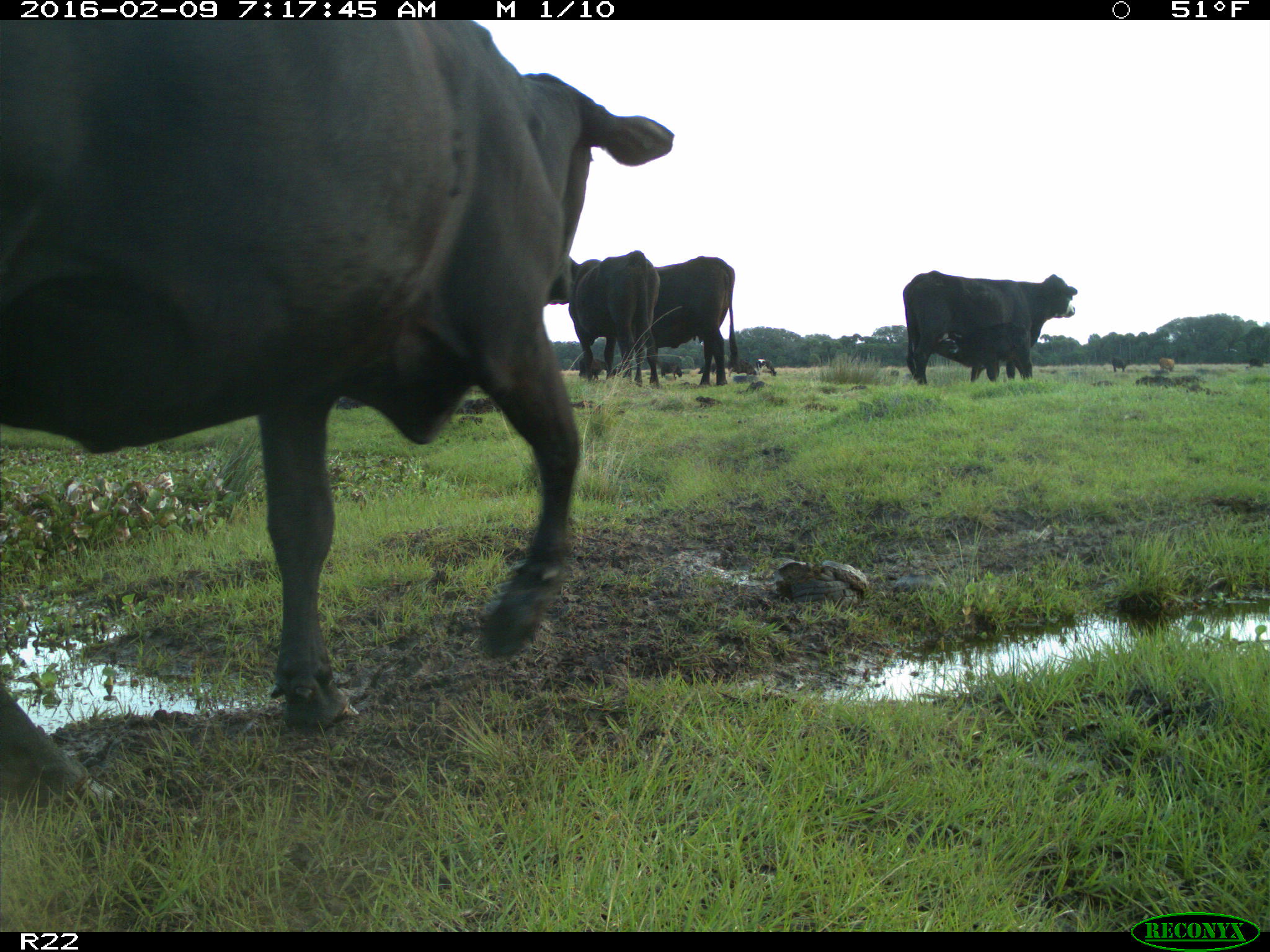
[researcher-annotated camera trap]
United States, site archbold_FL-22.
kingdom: Animalia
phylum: Chordata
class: Mammalia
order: Artiodactyla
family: Bovidae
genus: Bos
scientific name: Bos taurus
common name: domestic cow